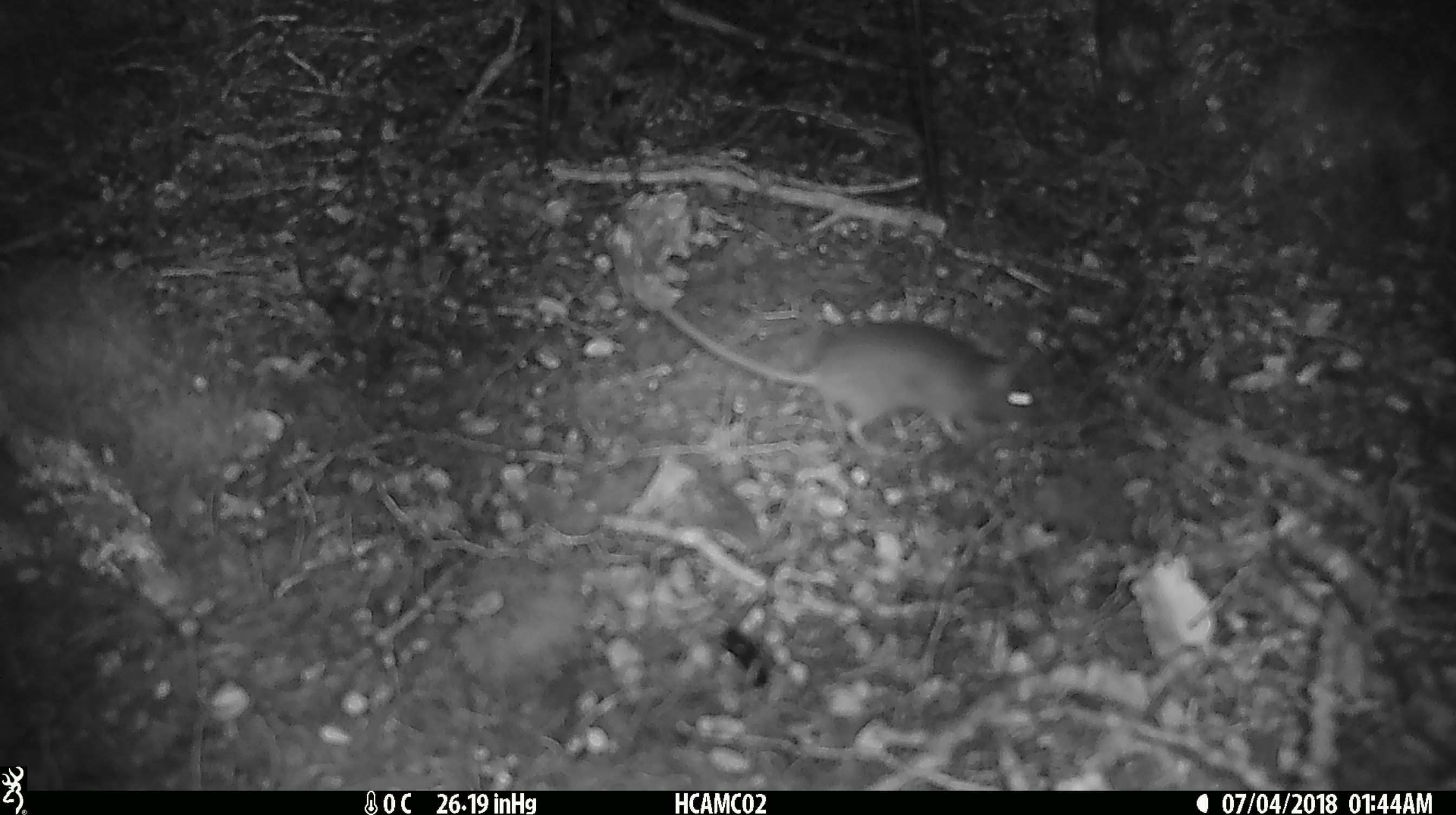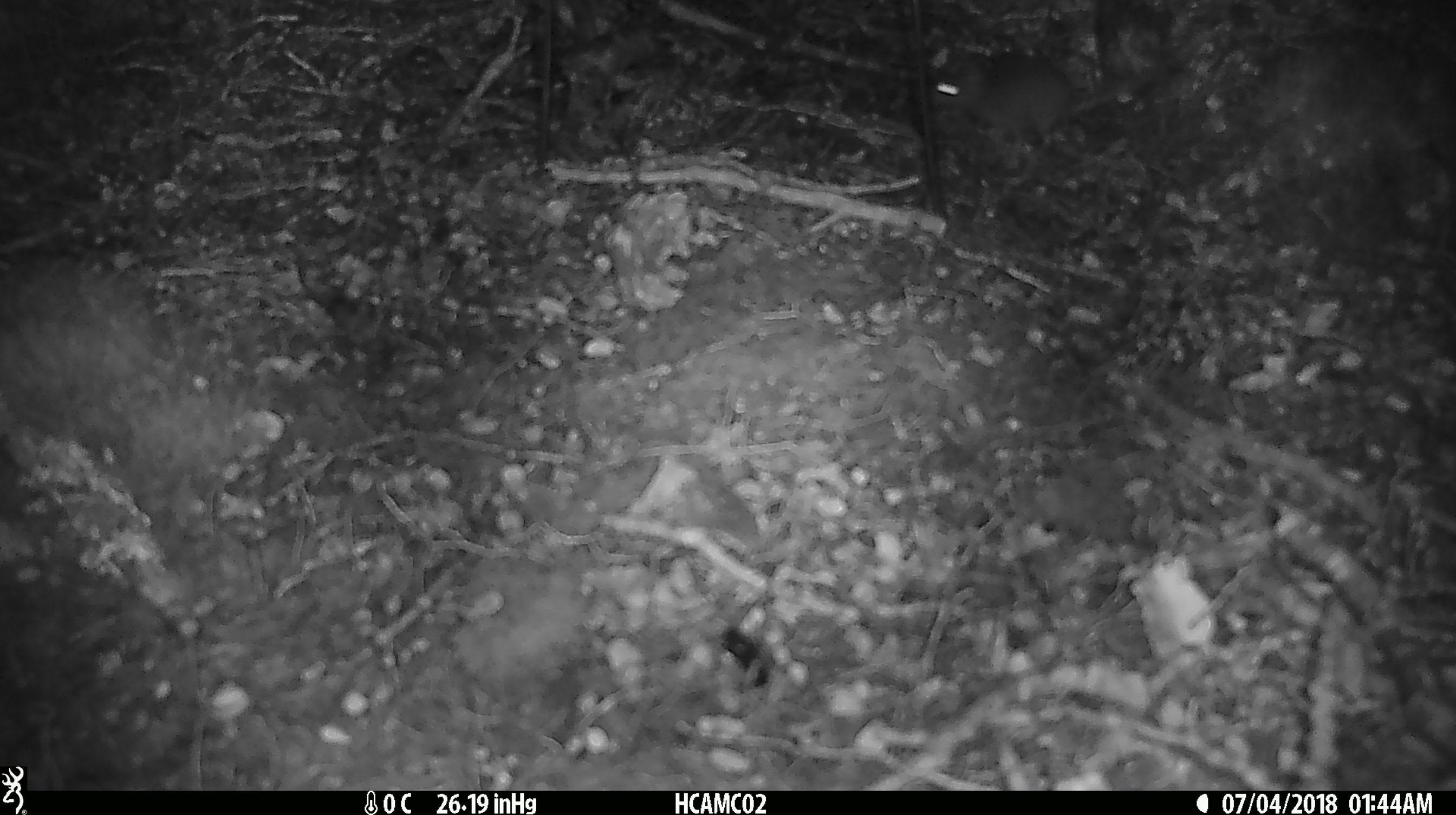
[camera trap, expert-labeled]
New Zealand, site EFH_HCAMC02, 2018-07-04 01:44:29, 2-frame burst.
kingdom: Animalia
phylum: Chordata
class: Mammalia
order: Rodentia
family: Muridae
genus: Mus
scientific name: Mus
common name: mouse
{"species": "mouse (Mus)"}